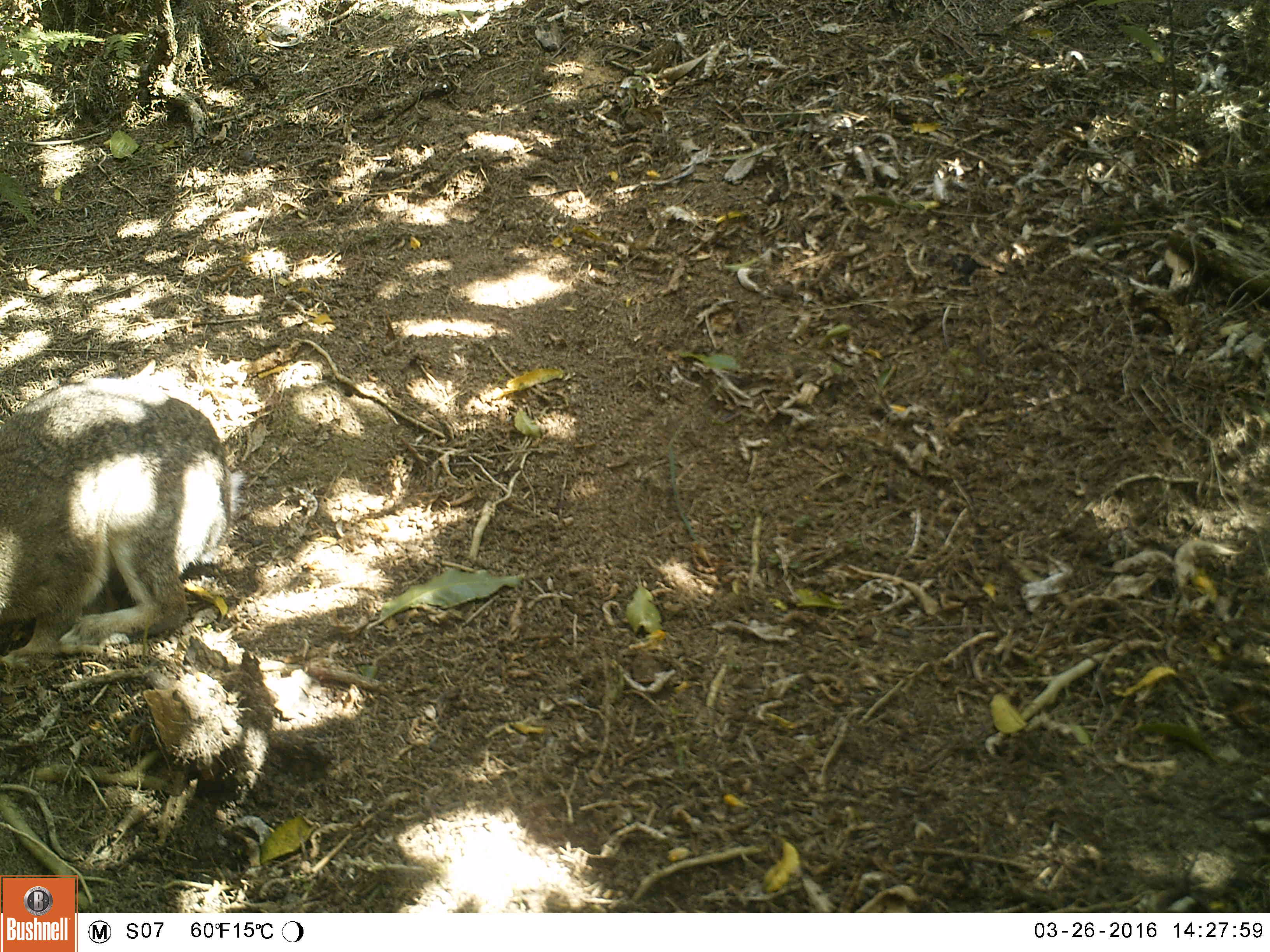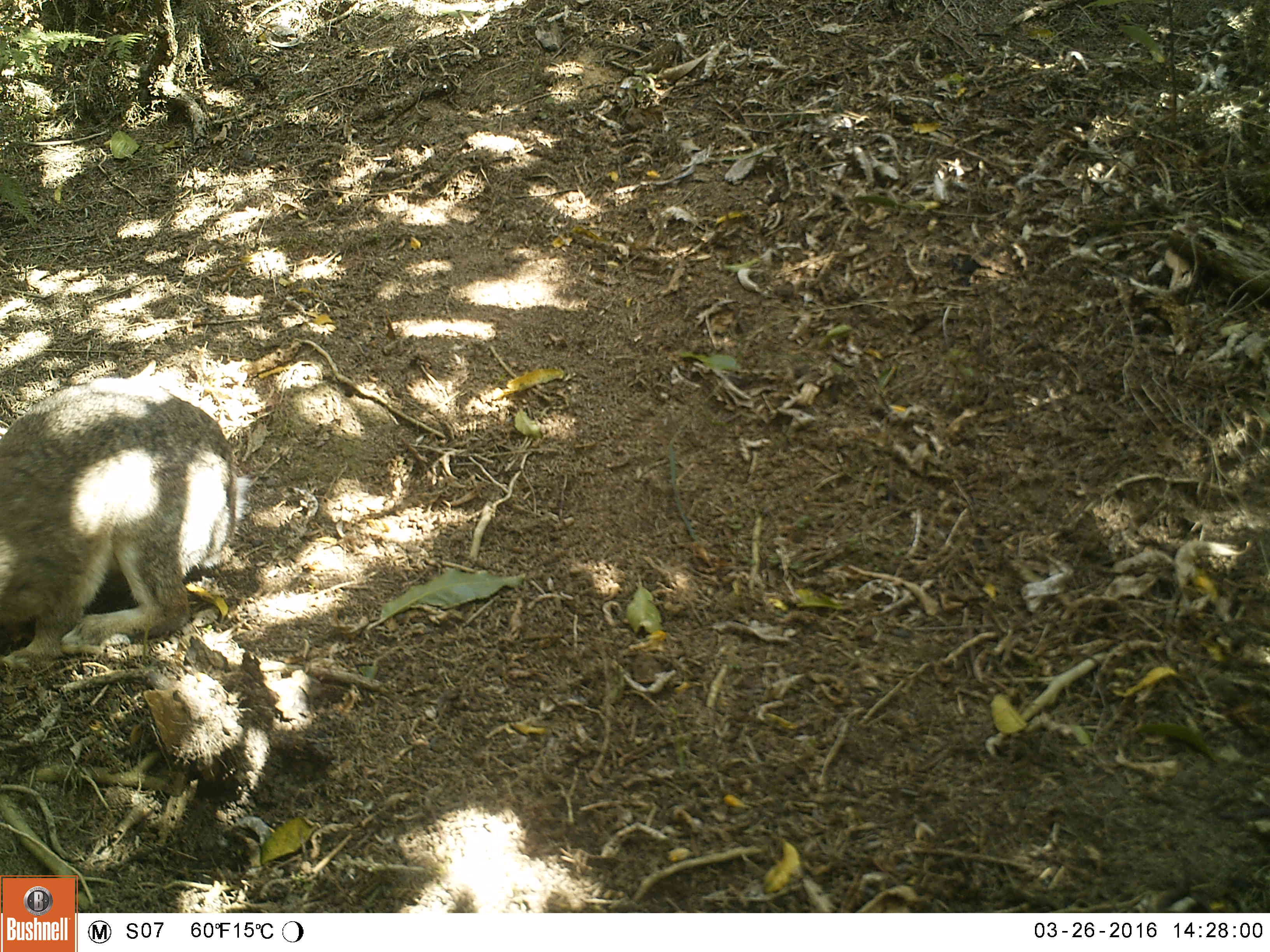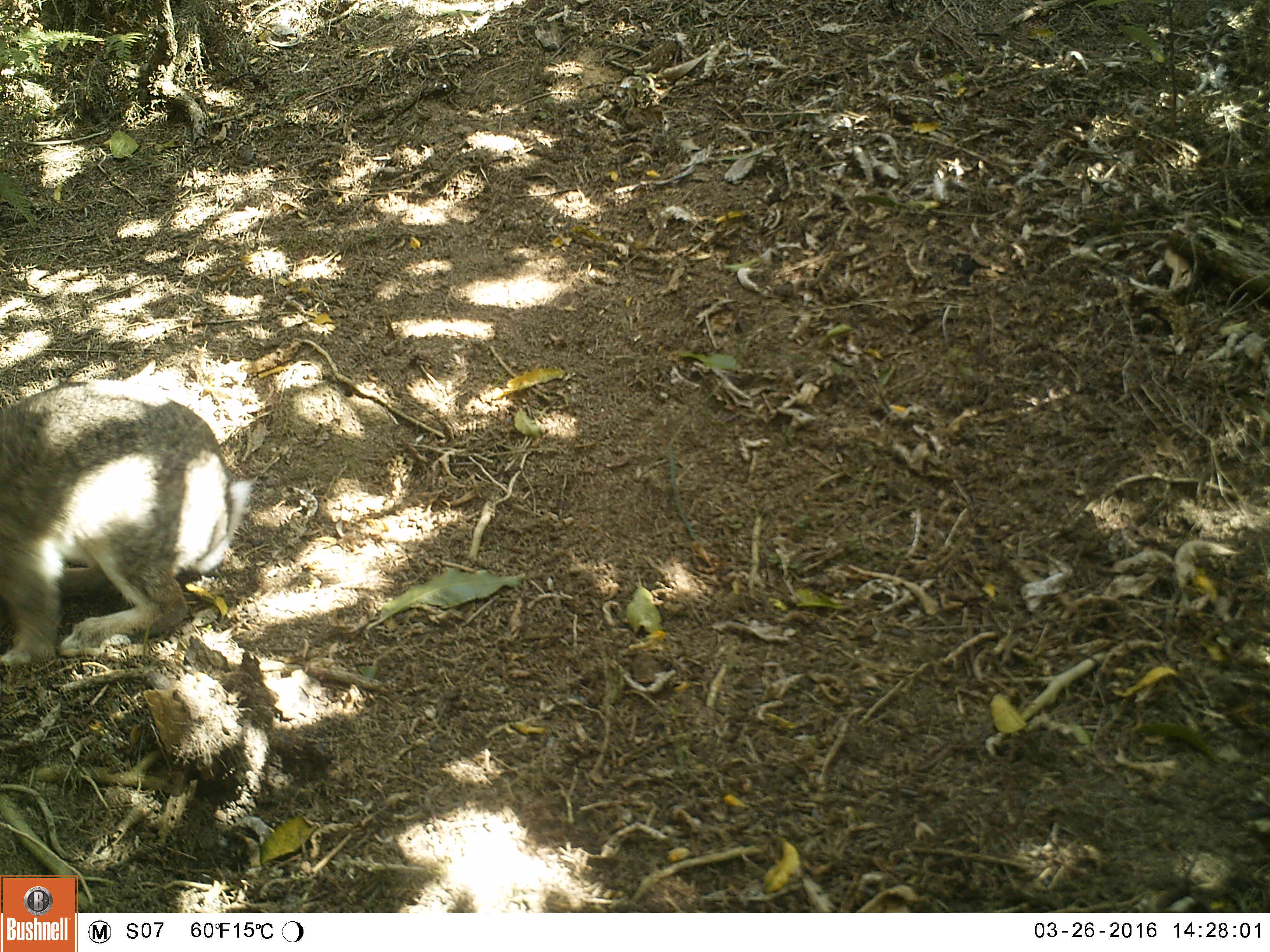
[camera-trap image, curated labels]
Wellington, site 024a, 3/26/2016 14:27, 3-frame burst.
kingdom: Animalia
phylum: Chordata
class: Mammalia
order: Lagomorpha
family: Leporidae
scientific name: Leporidae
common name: rabbit